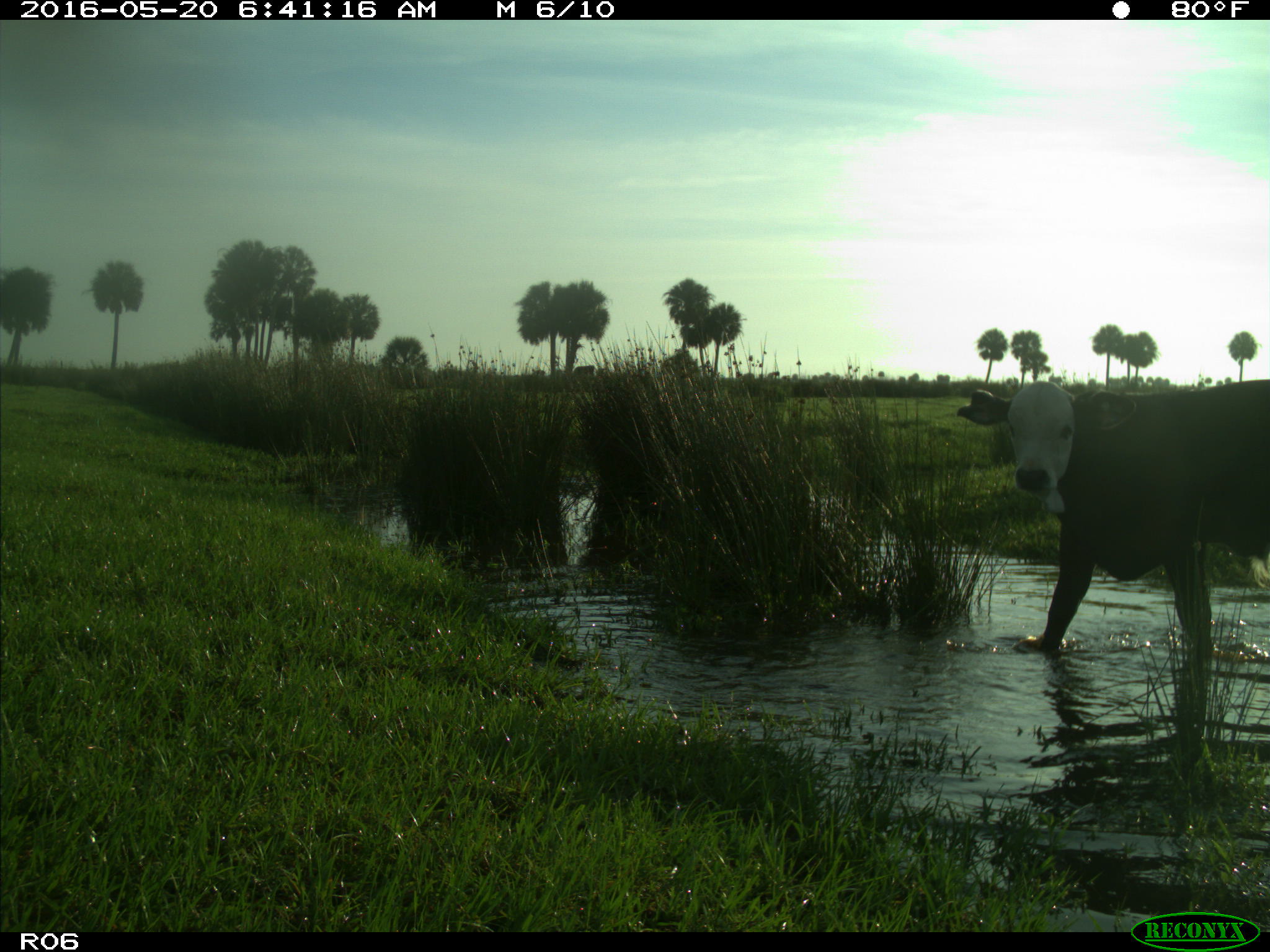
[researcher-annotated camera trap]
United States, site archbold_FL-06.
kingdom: Animalia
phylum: Chordata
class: Mammalia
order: Artiodactyla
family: Bovidae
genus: Bos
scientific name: Bos taurus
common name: domestic cow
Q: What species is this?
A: Bos taurus (domestic cow).